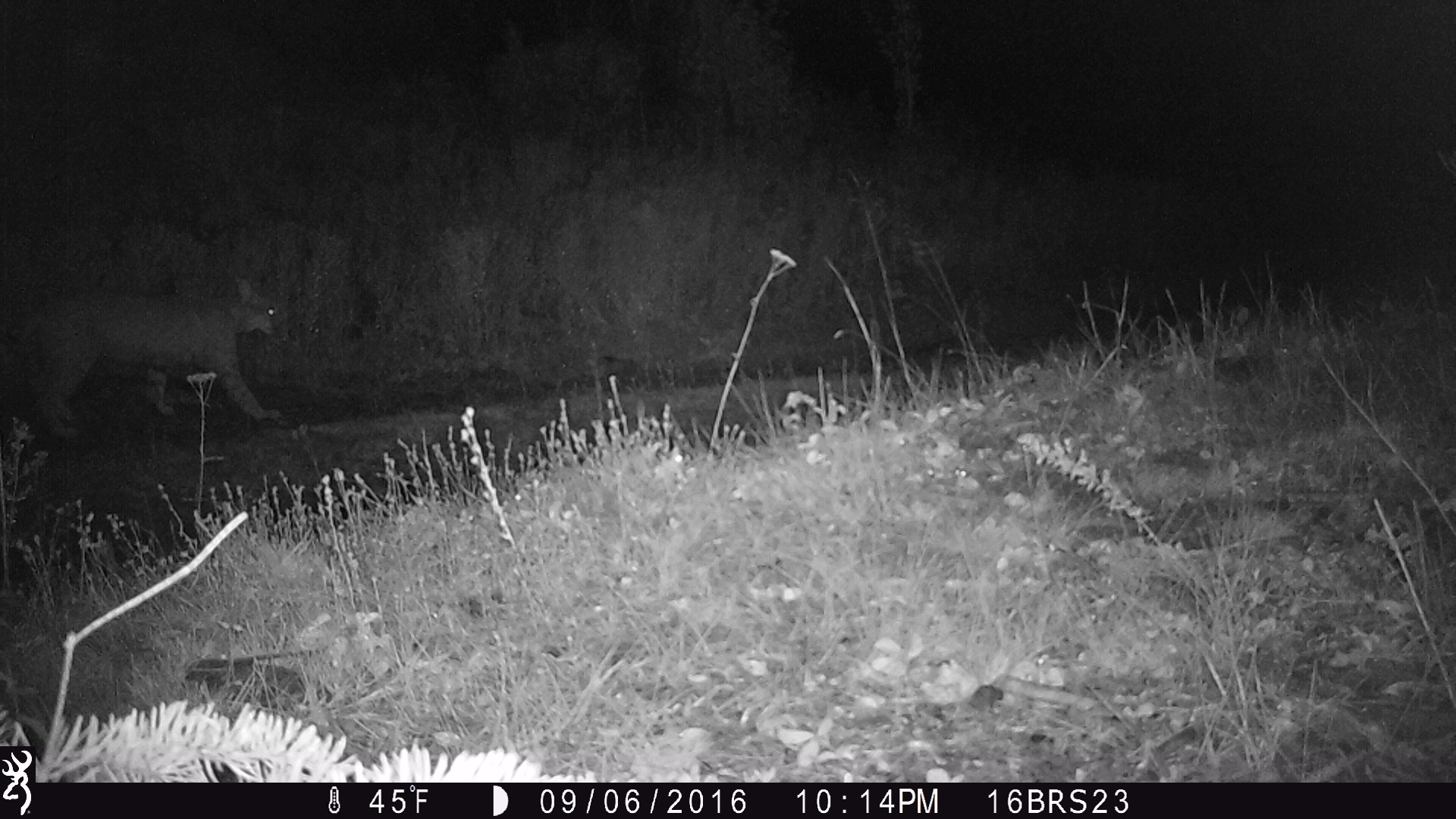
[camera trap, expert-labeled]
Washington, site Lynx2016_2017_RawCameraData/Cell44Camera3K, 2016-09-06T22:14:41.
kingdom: Animalia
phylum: Chordata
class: Mammalia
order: Carnivora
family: Felidae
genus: Lynx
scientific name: Lynx rufus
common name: bobcat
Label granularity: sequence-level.